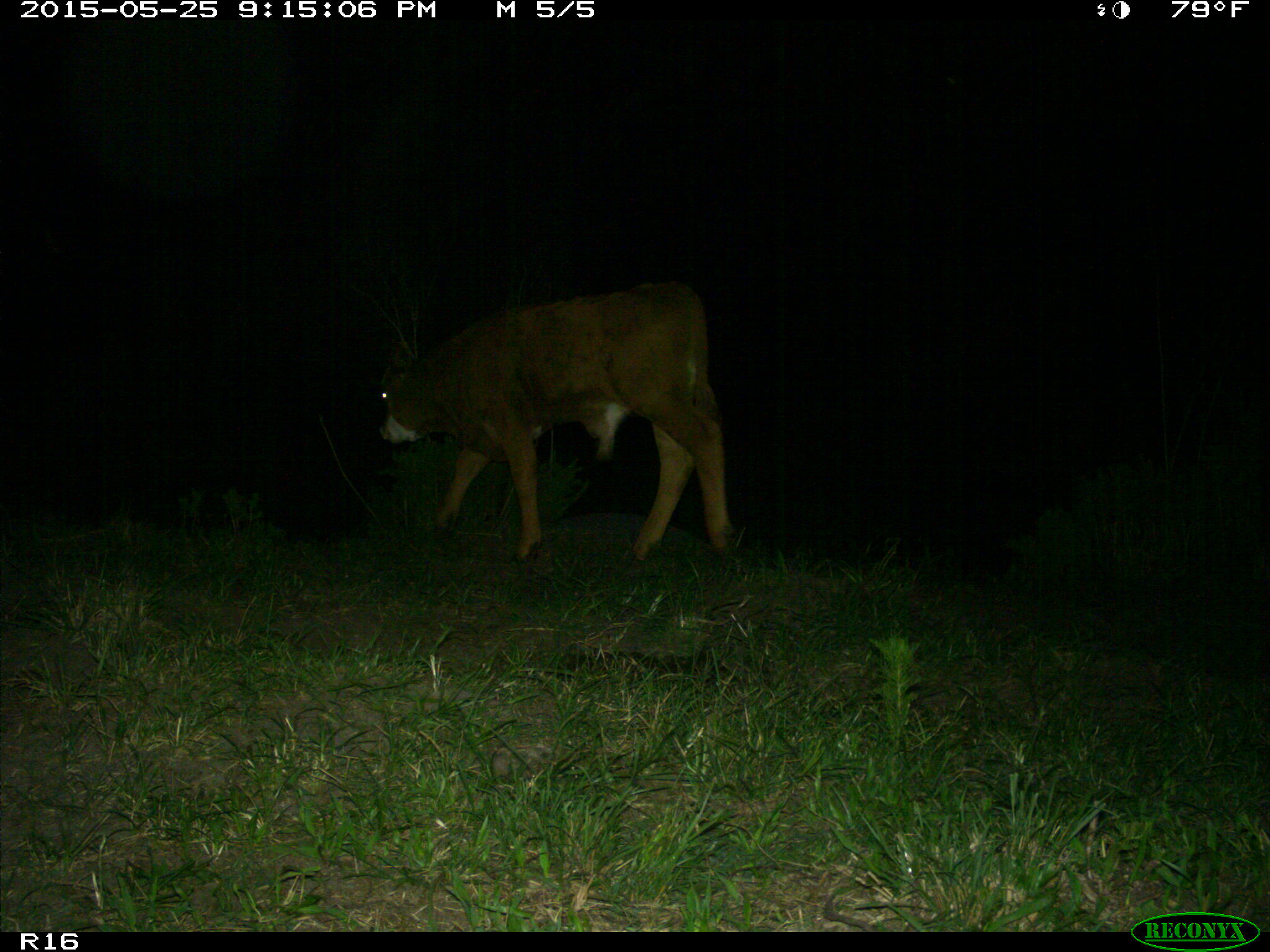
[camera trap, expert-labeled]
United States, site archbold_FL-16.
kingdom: Animalia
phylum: Chordata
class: Mammalia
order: Artiodactyla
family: Bovidae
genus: Bos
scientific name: Bos taurus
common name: domestic cow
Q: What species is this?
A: Bos taurus (domestic cow).